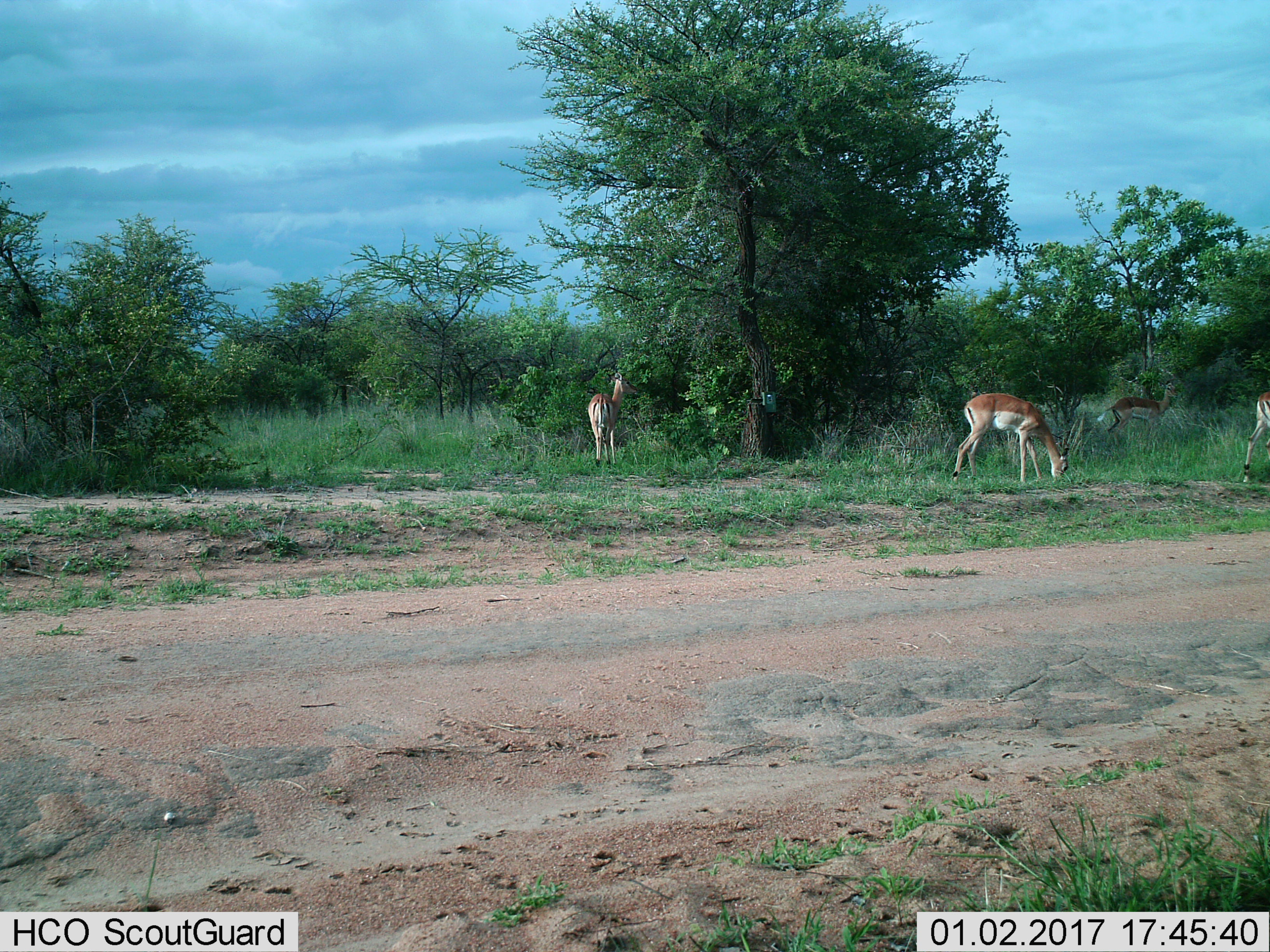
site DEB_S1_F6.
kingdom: Animalia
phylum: Chordata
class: Mammalia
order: Artiodactyla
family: Bovidae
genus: Aepyceros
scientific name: Aepyceros melampus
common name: impala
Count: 4.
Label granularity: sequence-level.